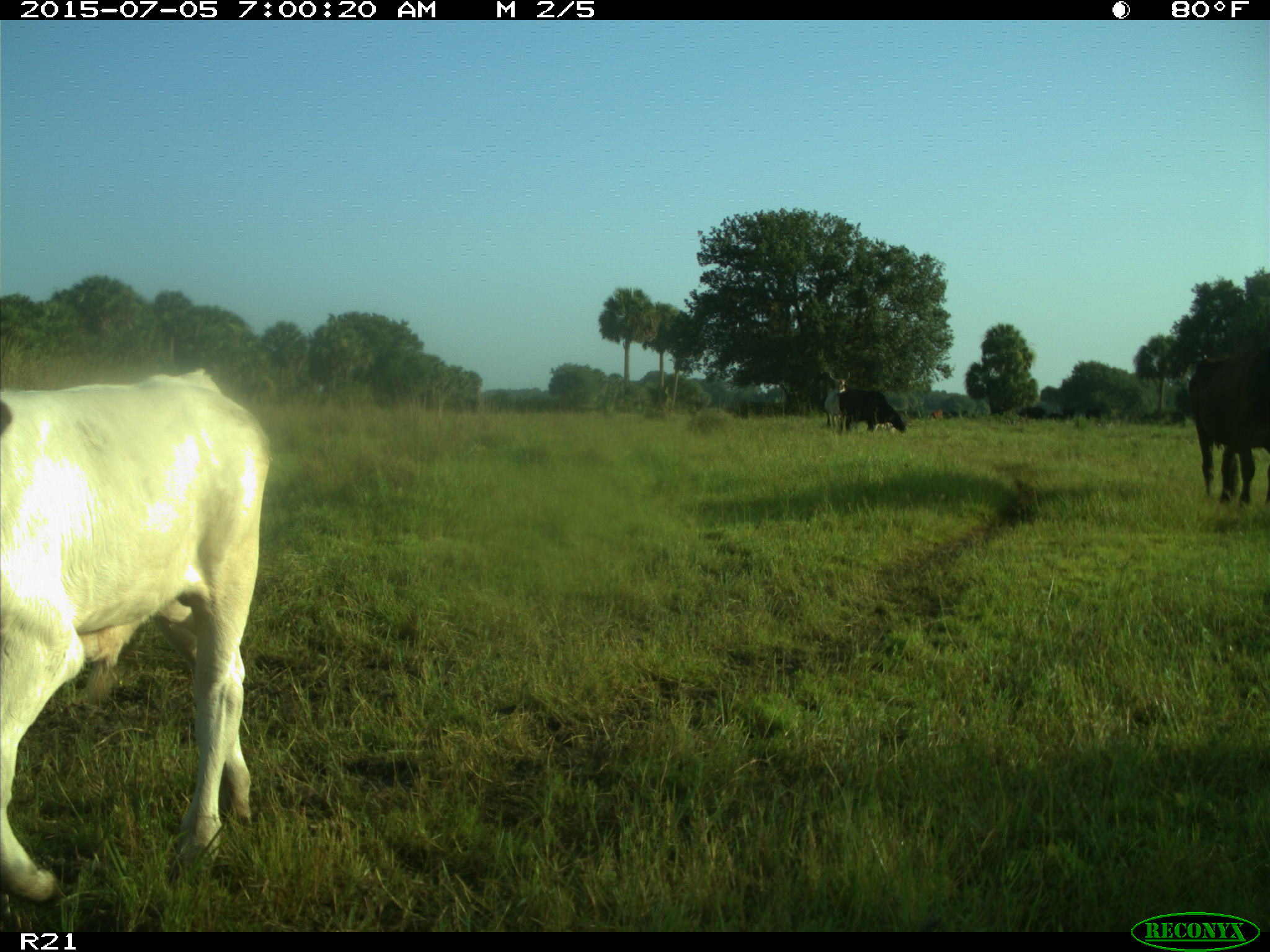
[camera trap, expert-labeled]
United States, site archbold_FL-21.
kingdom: Animalia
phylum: Chordata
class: Mammalia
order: Artiodactyla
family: Bovidae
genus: Bos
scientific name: Bos taurus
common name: domestic cow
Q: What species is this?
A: Bos taurus (domestic cow).